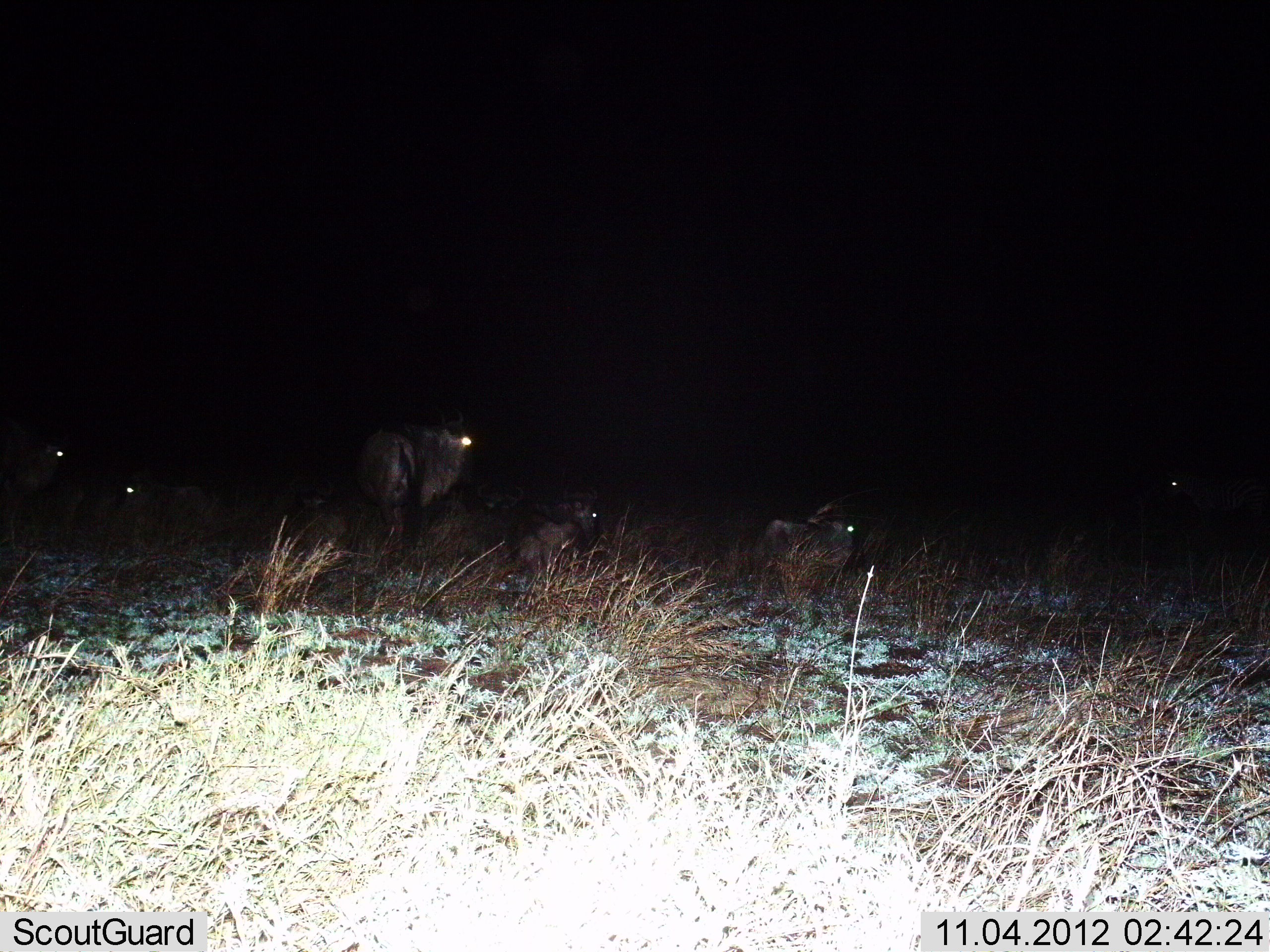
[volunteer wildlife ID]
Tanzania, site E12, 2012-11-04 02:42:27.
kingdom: Animalia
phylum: Chordata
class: Mammalia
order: Artiodactyla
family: Bovidae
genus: Connochaetes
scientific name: Connochaetes taurinus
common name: blue wildebeest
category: wildebeest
Wildebeest (blue wildebeest) (Connochaetes taurinus), count 6. Behavior (volunteer vote fractions): standing 73%, resting 100%, moving 0%, interacting 0%. Young present (vote fraction): 0%. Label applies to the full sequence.